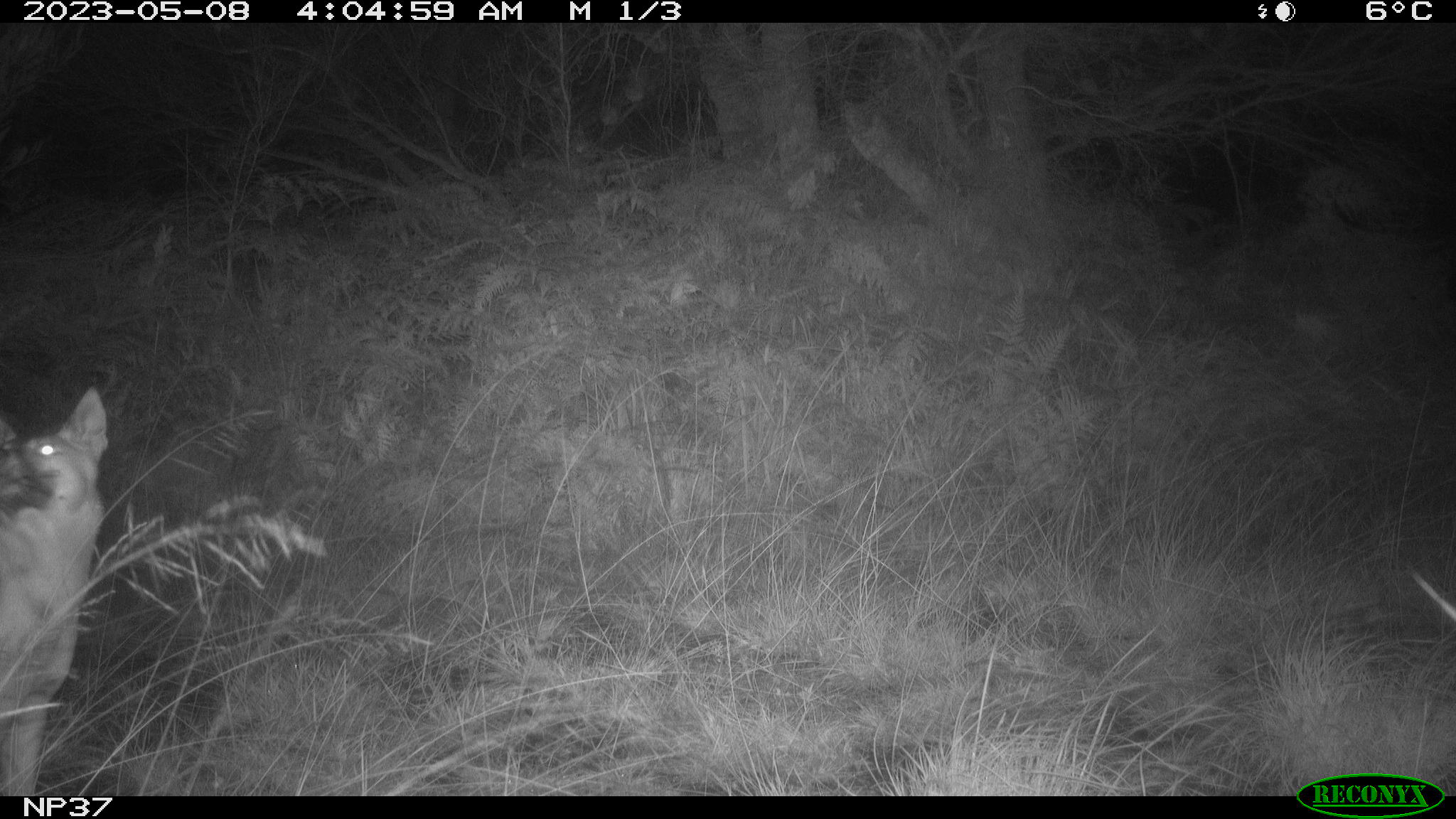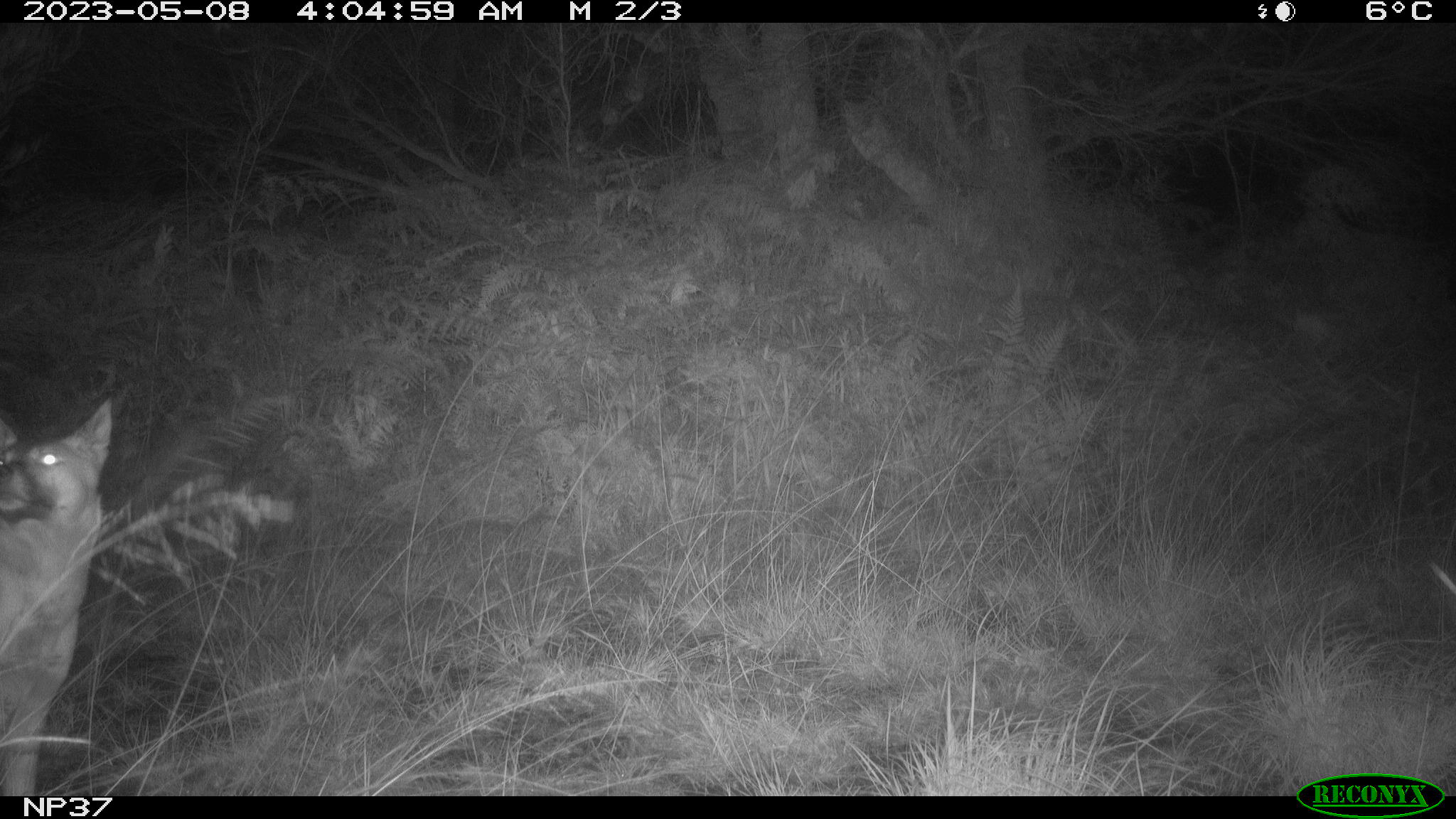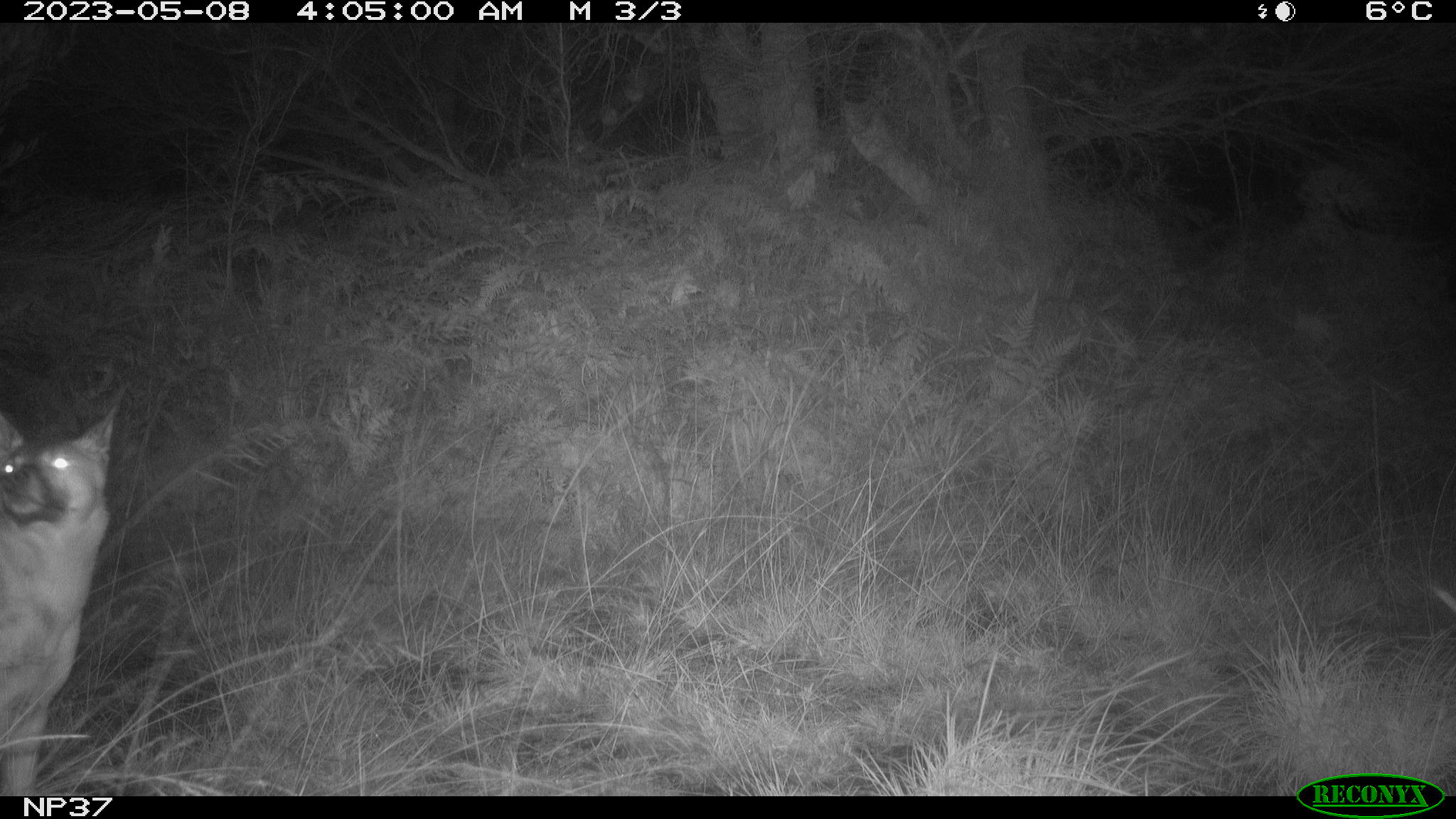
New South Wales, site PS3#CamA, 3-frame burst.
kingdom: Animalia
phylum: Chordata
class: Mammalia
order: Carnivora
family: Canidae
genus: Canis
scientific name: Canis familiaris dingo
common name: dingo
Dingo (Canis familiaris dingo).